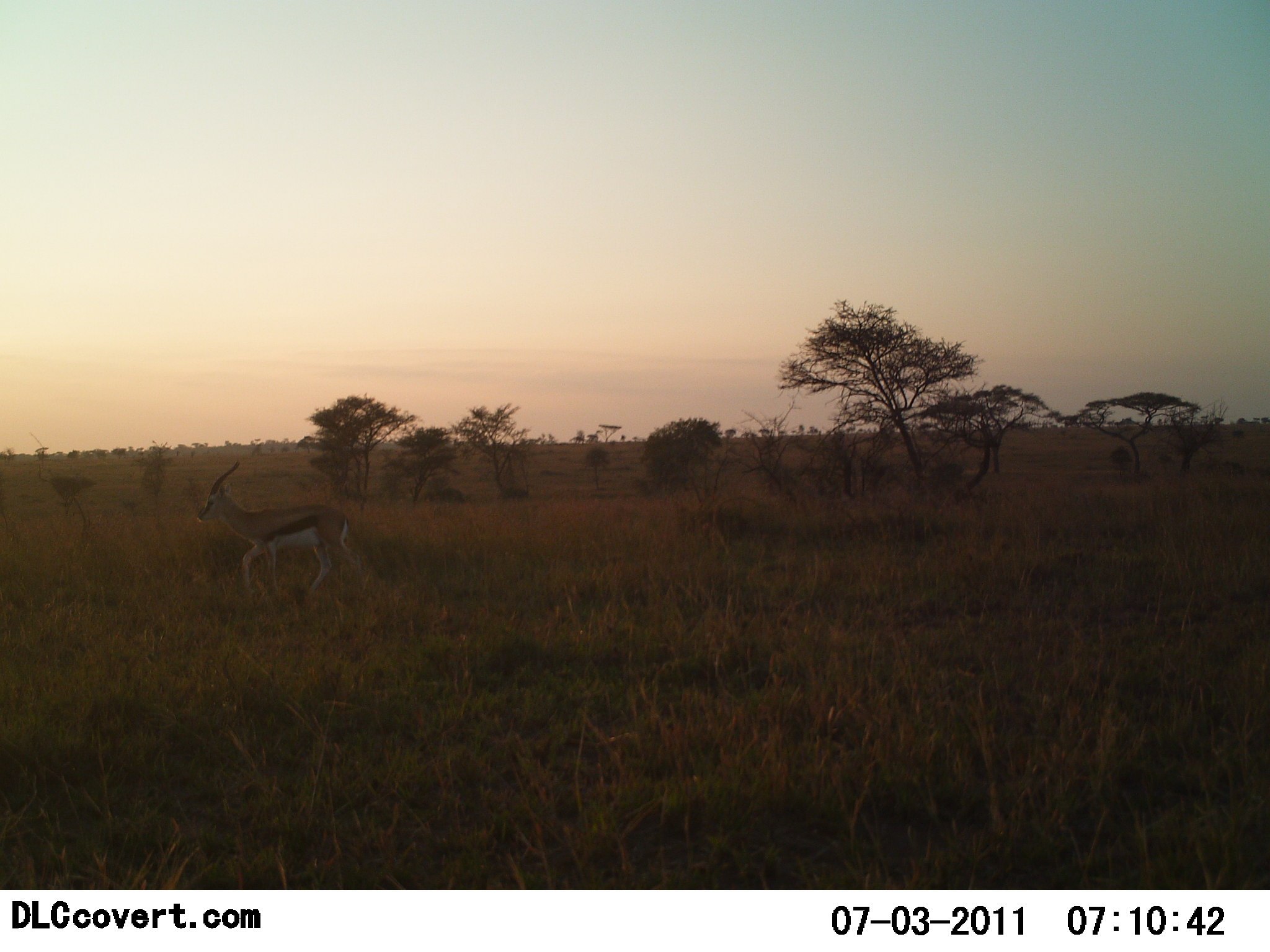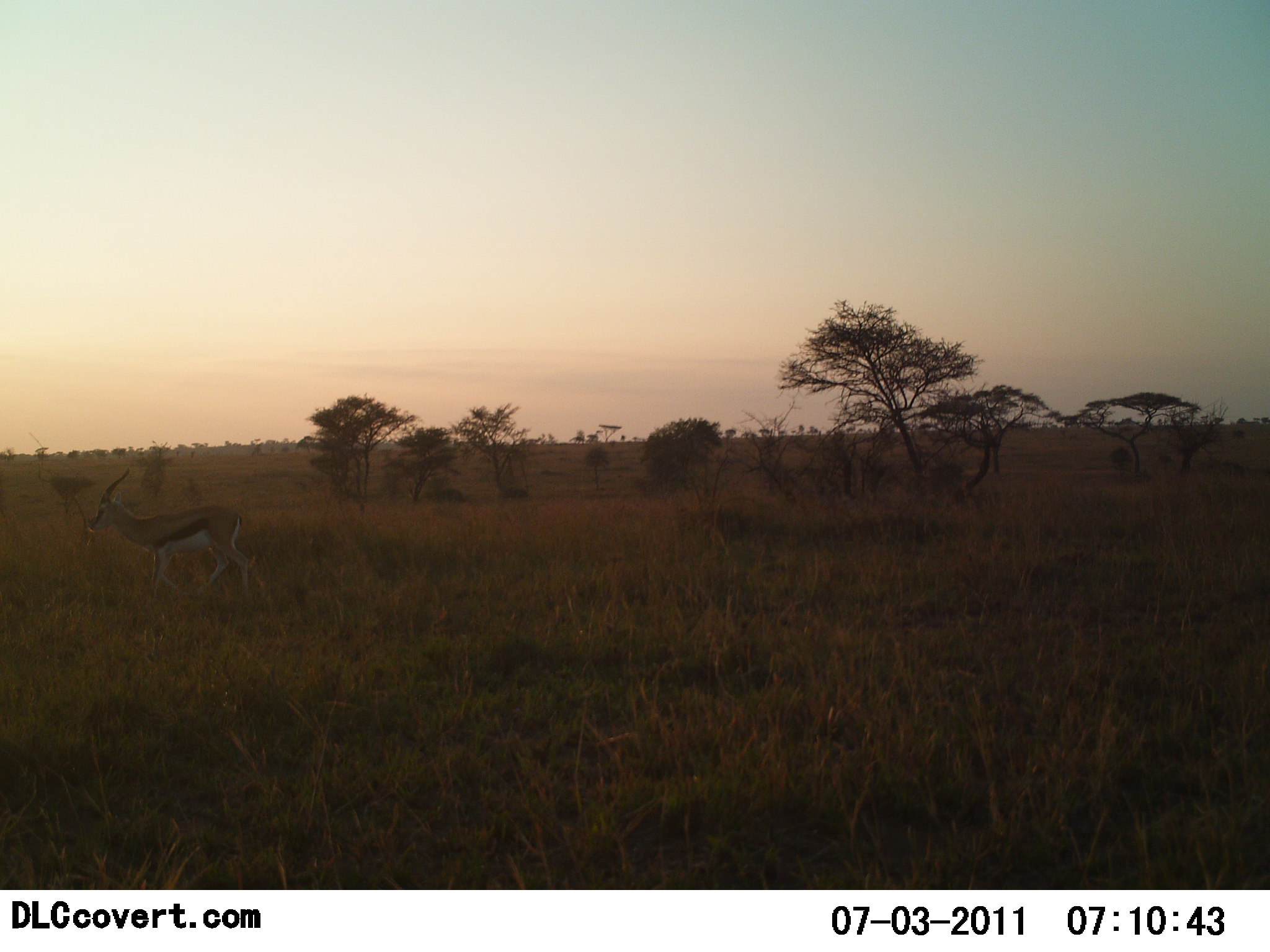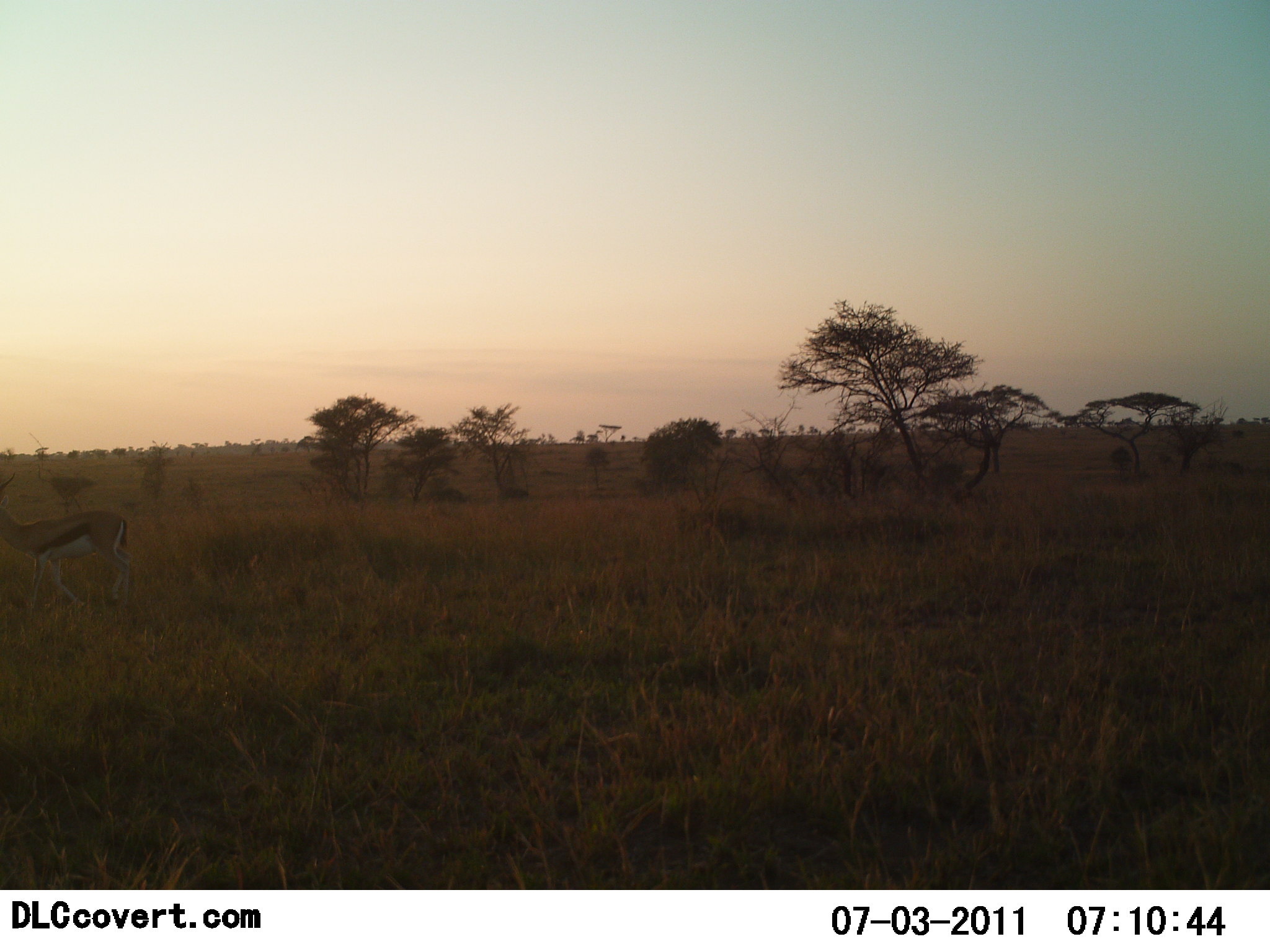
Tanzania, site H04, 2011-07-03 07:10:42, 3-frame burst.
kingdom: Animalia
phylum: Chordata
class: Mammalia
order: Artiodactyla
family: Bovidae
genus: Eudorcas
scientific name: Eudorcas thomsonii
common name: thomson's gazelle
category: gazellethomsons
Gazellethomsons (thomson's gazelle) (Eudorcas thomsonii), count 1. Behavior (volunteer vote fractions): standing 0%, resting 0%, moving 100%, interacting 0%. Young present (vote fraction): 0%. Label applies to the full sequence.